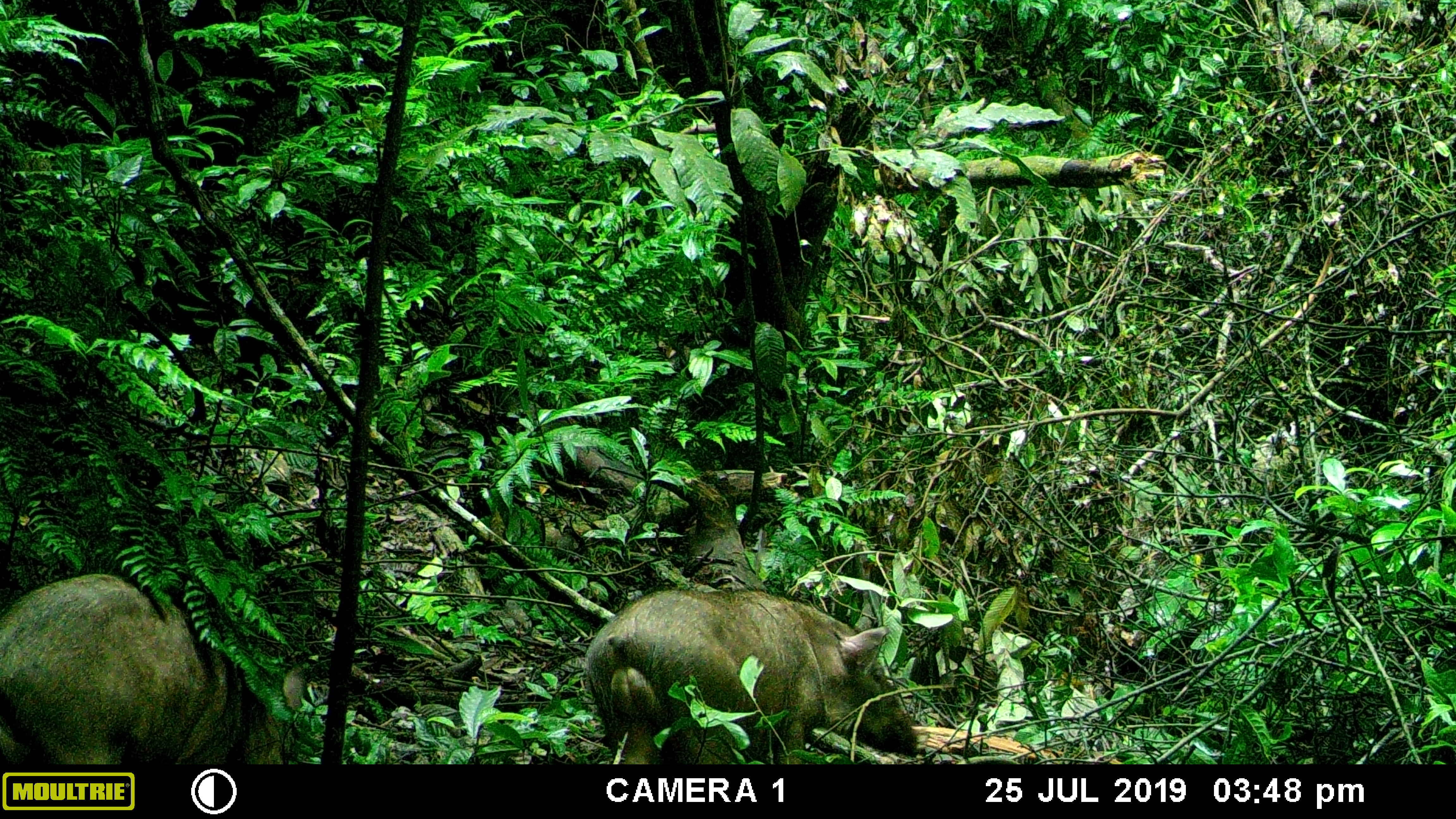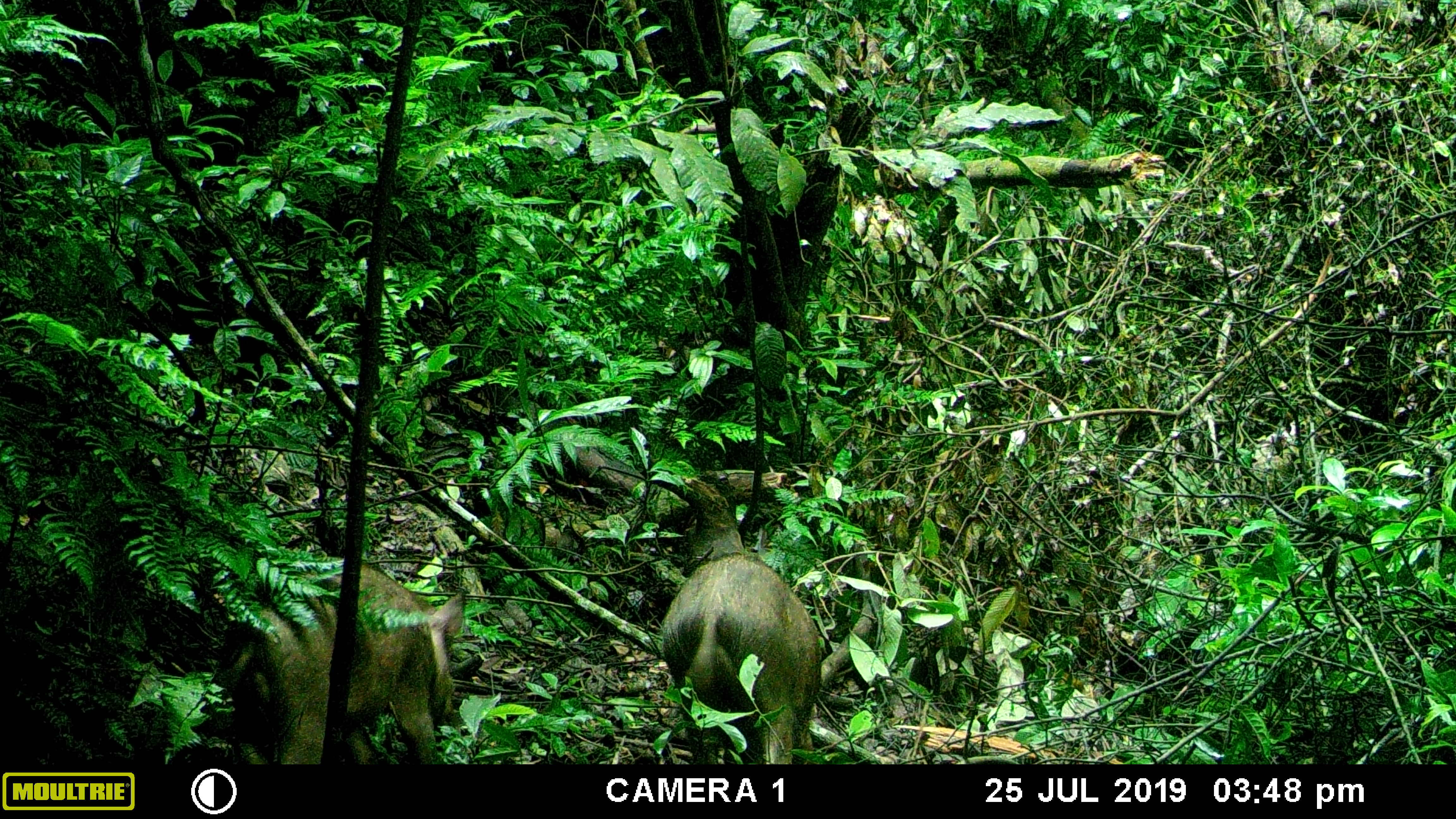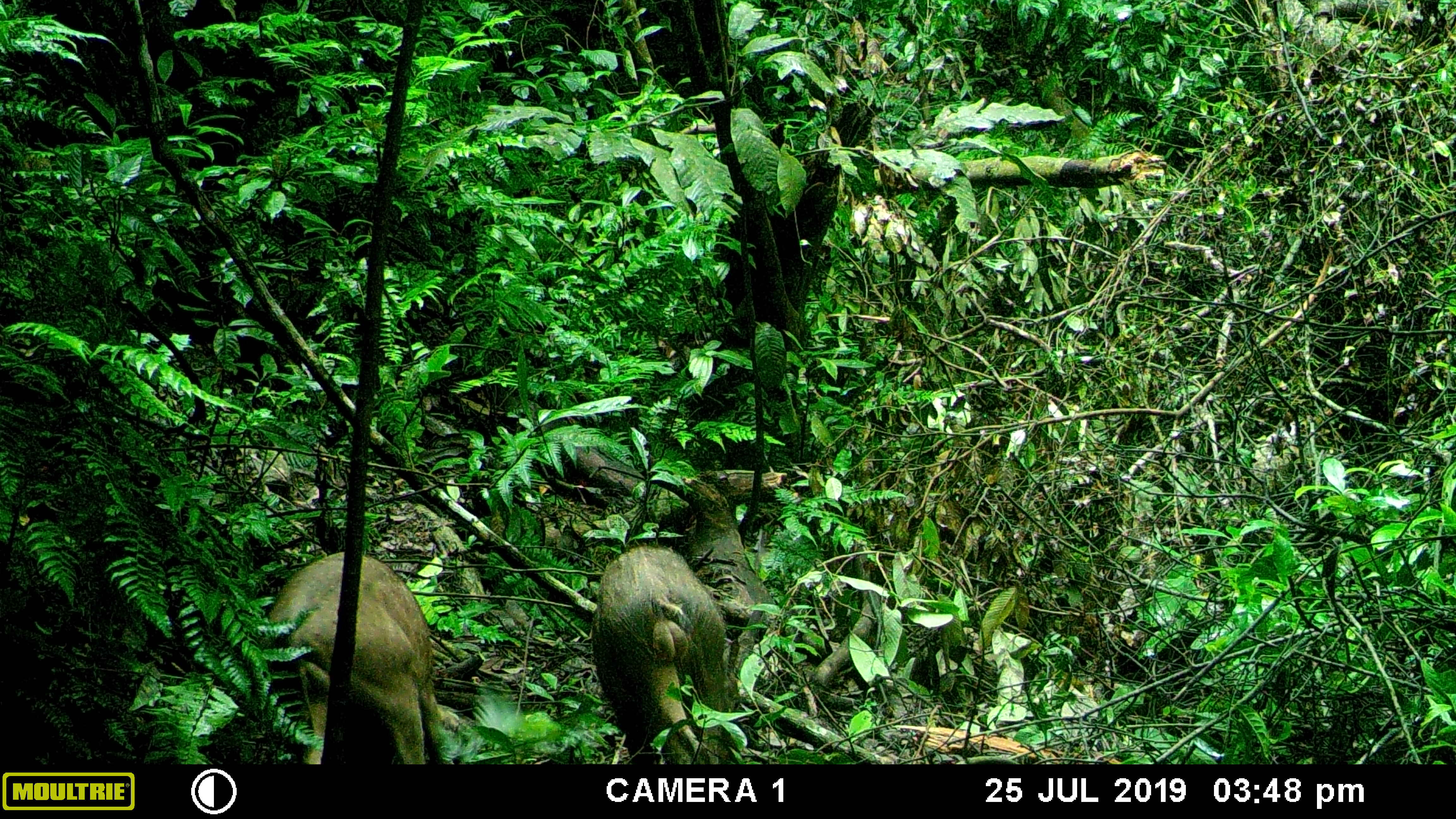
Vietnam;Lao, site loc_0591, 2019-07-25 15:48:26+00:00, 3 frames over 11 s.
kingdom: Animalia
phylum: Chordata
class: Mammalia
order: Artiodactyla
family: Suidae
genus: Sus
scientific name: Sus scrofa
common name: eurasian wild pig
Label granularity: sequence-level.